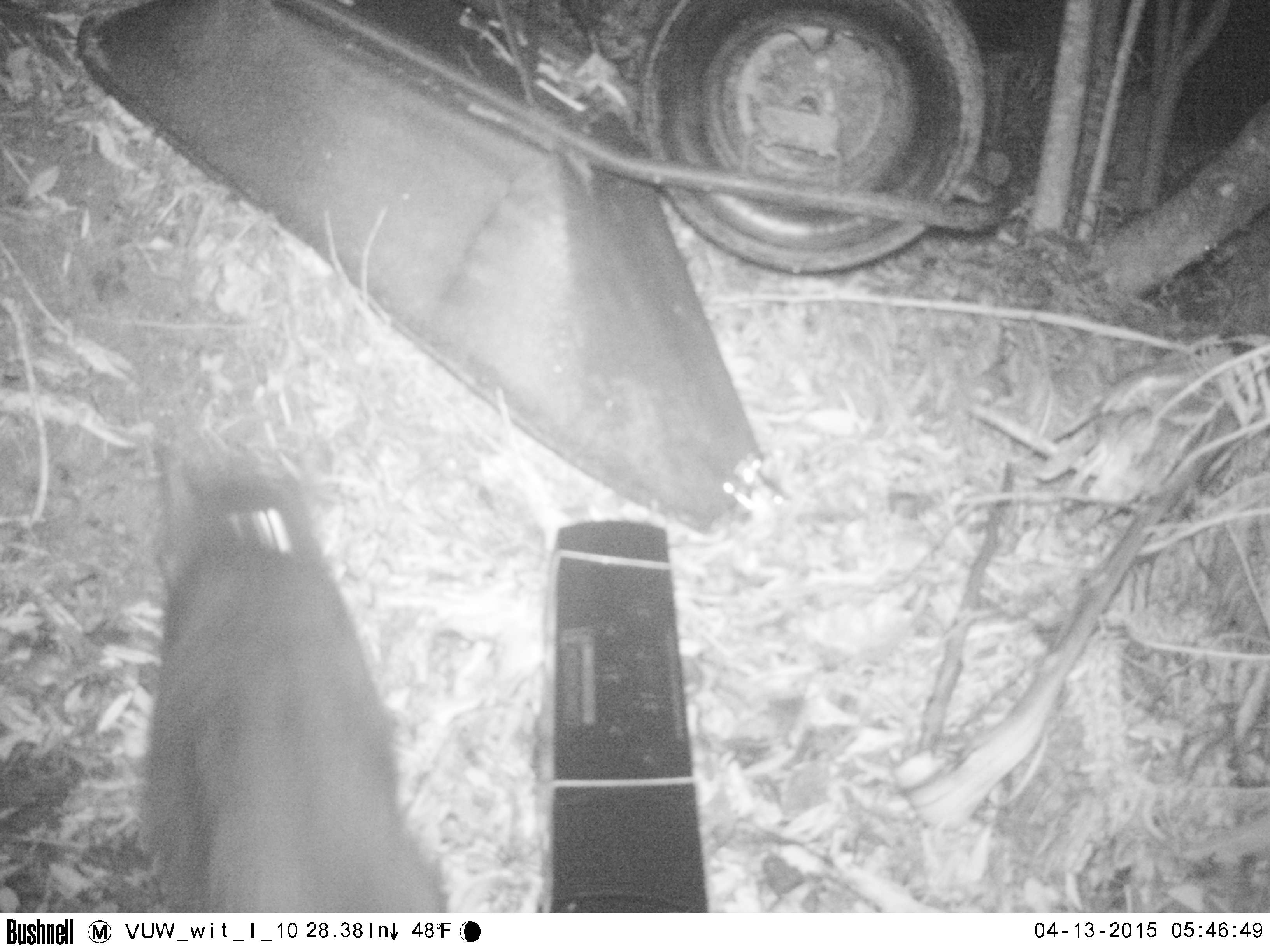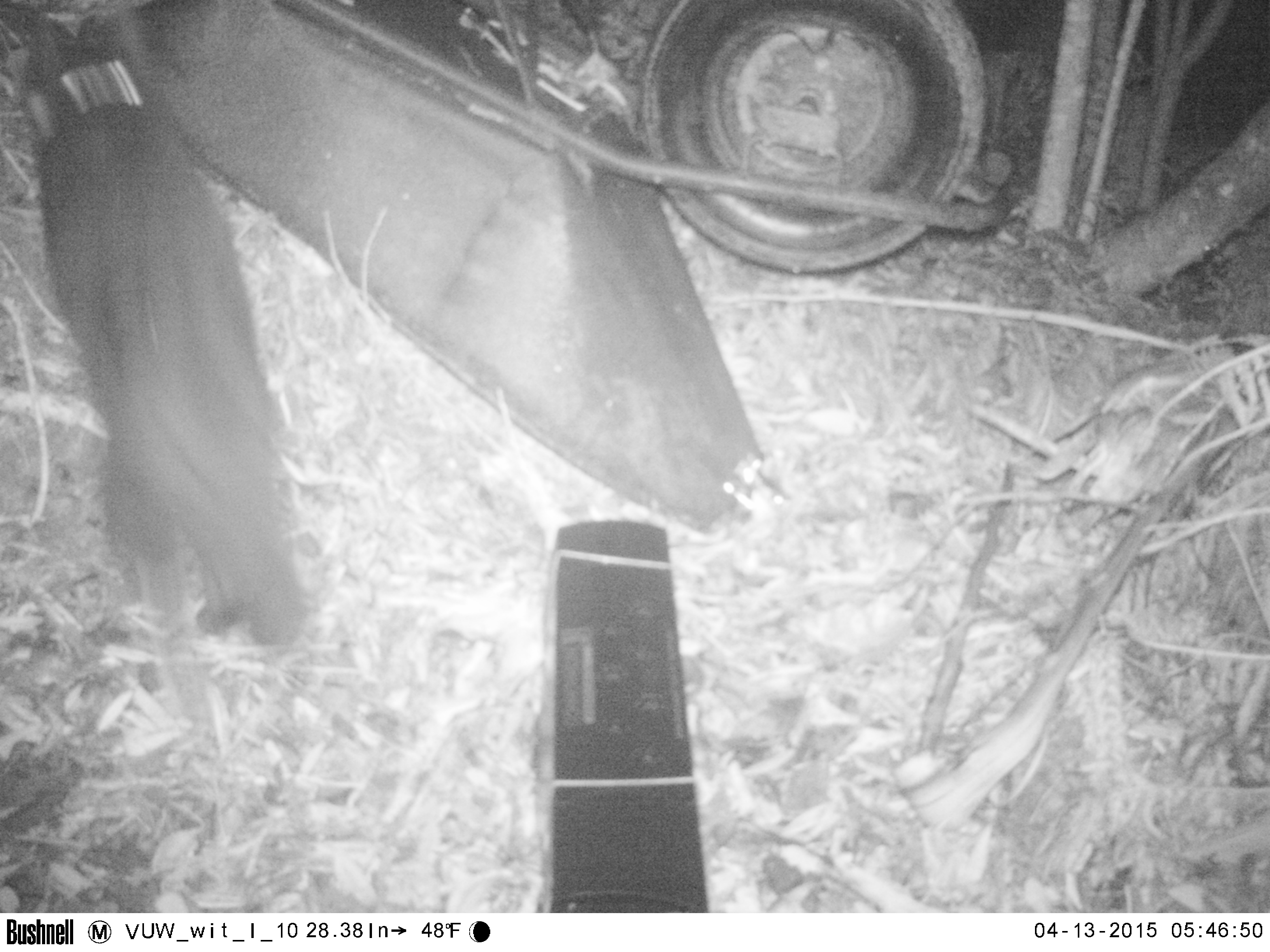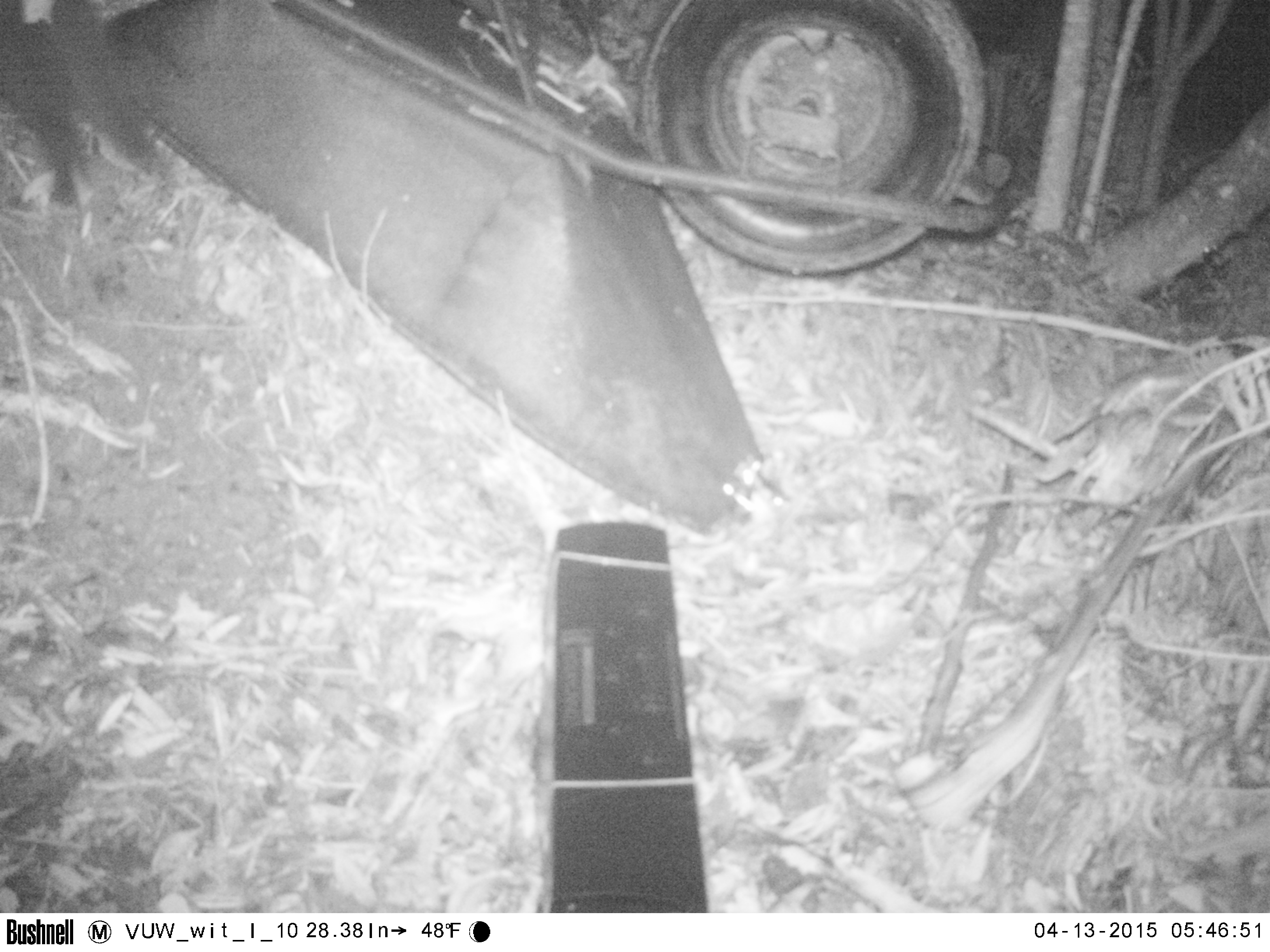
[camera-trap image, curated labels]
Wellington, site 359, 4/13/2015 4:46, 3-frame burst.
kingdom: Animalia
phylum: Chordata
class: Mammalia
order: Carnivora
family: Felidae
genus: Felis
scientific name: Felis catus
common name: cat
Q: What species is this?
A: Cat (Felis catus).